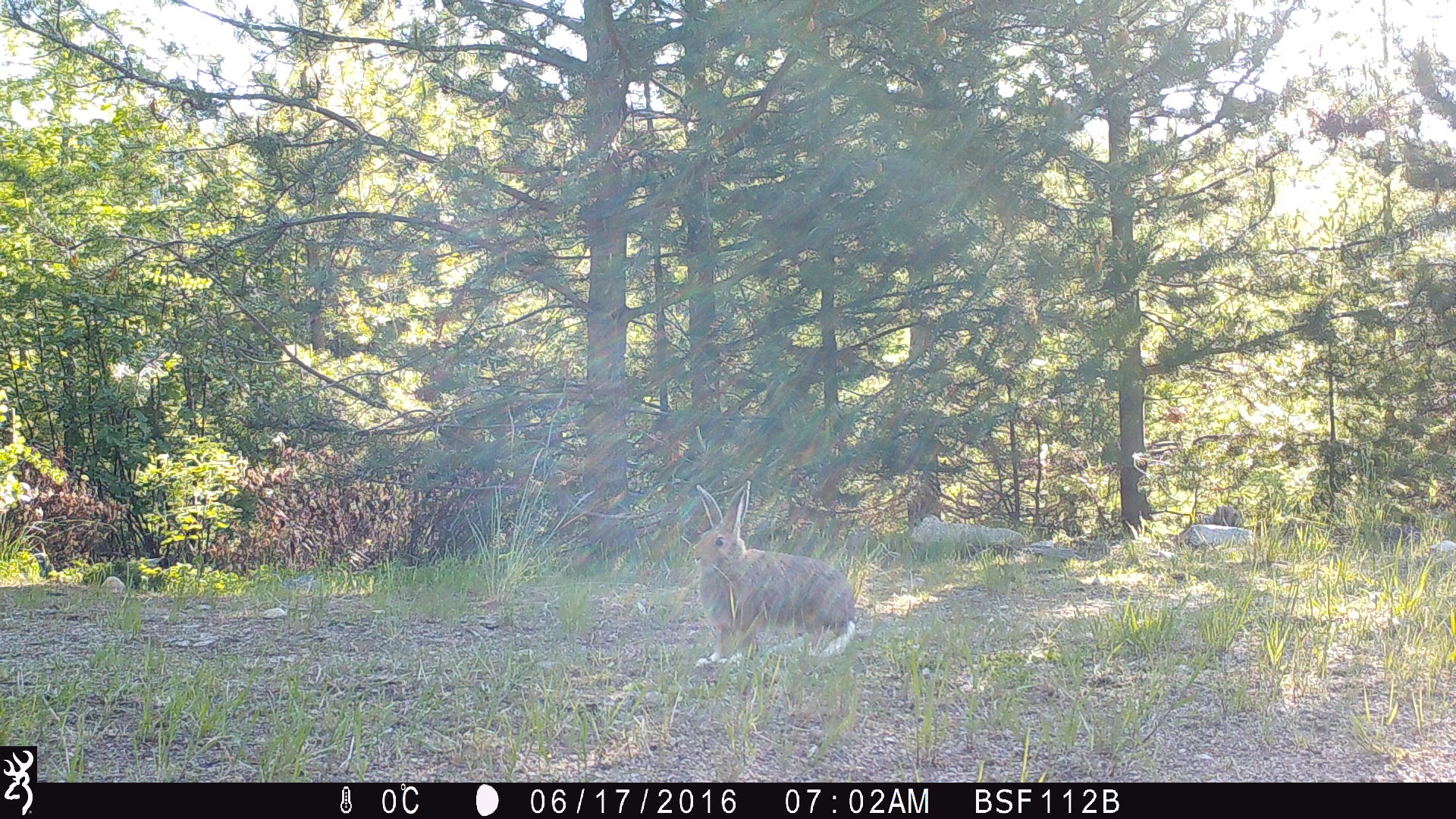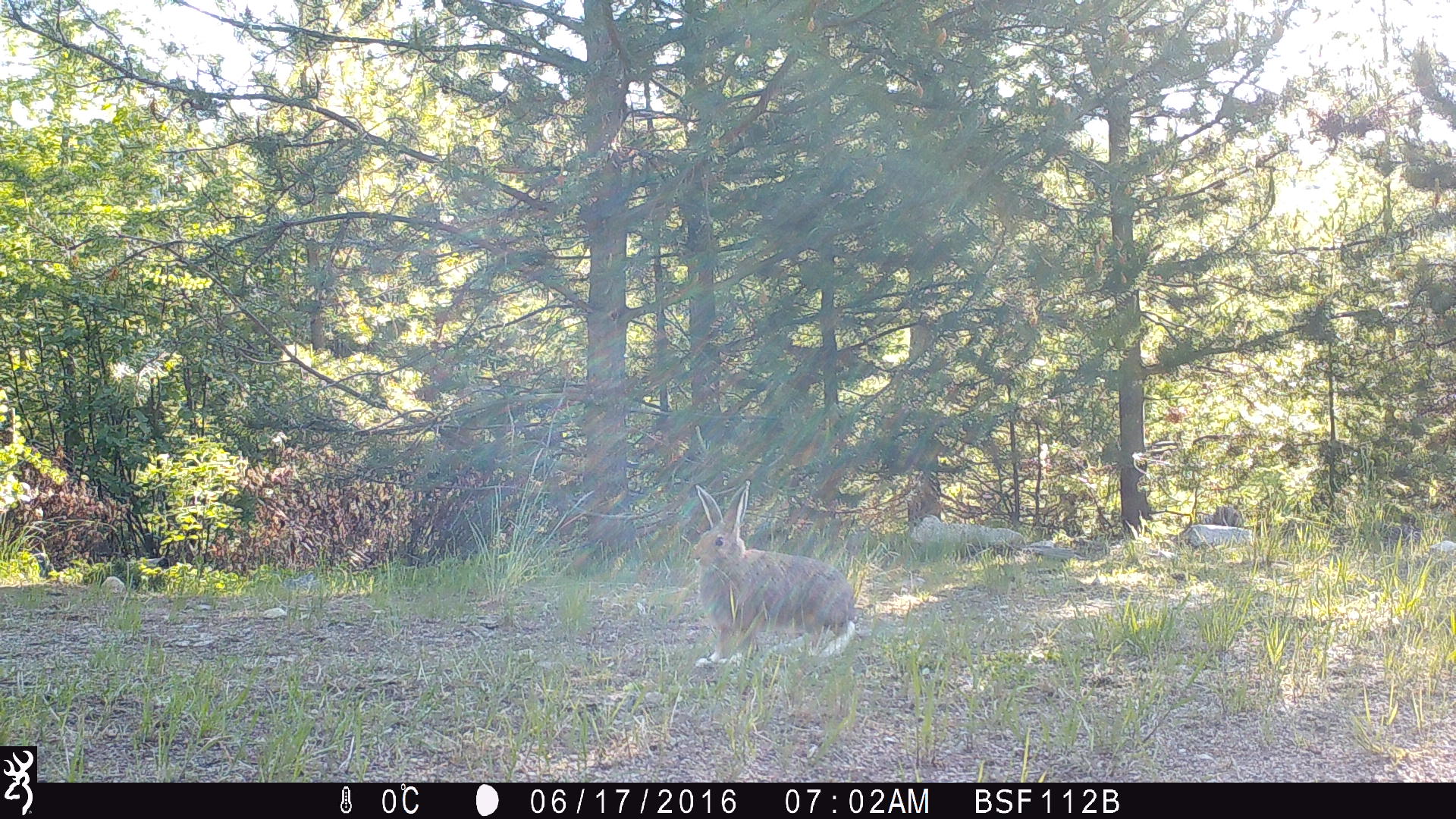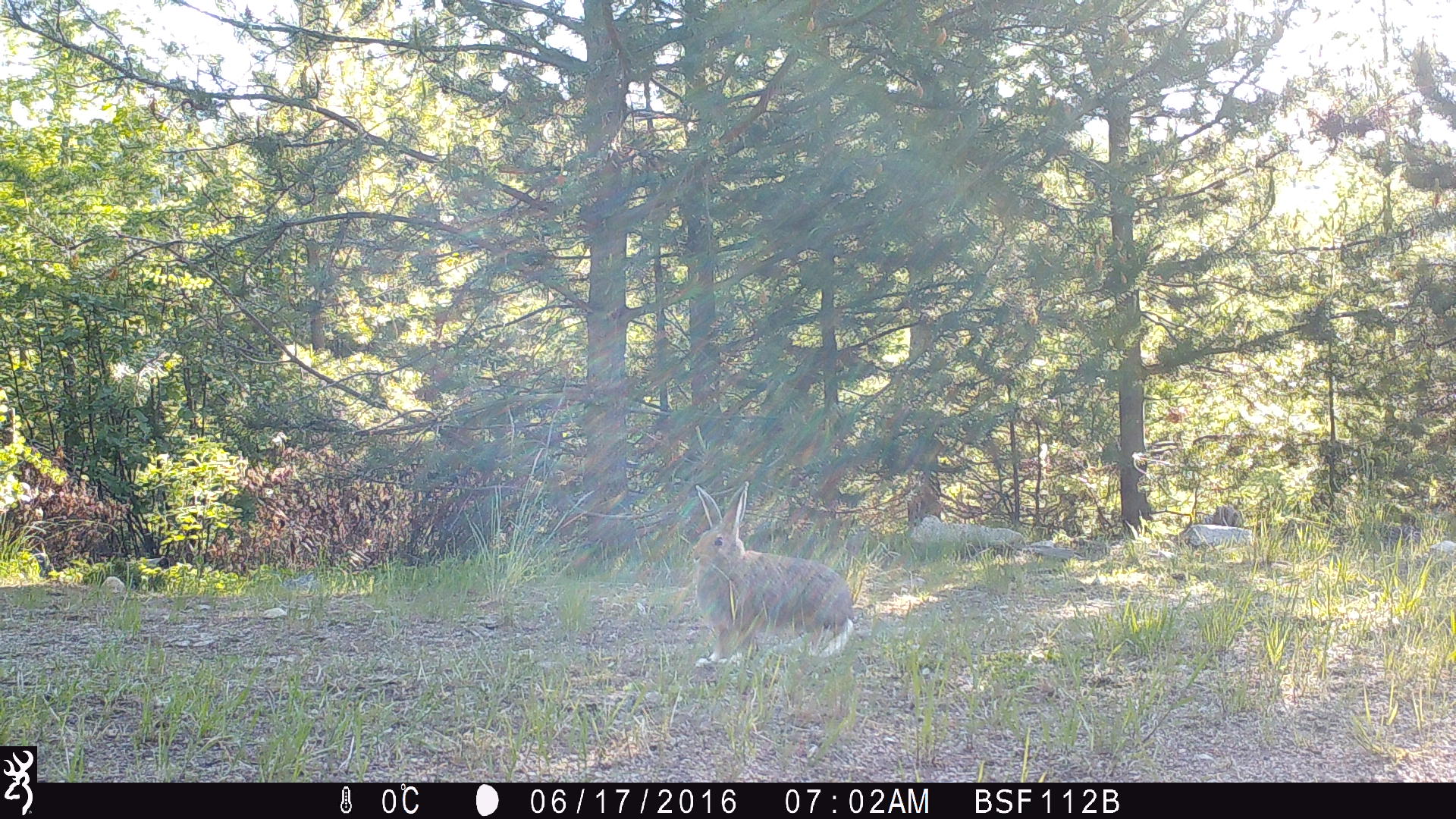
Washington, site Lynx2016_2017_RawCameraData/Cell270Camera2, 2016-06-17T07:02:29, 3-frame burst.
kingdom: Animalia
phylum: Chordata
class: Mammalia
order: Lagomorpha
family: Leporidae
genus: Lepus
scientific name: Lepus americanus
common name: snowshoe hare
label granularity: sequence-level